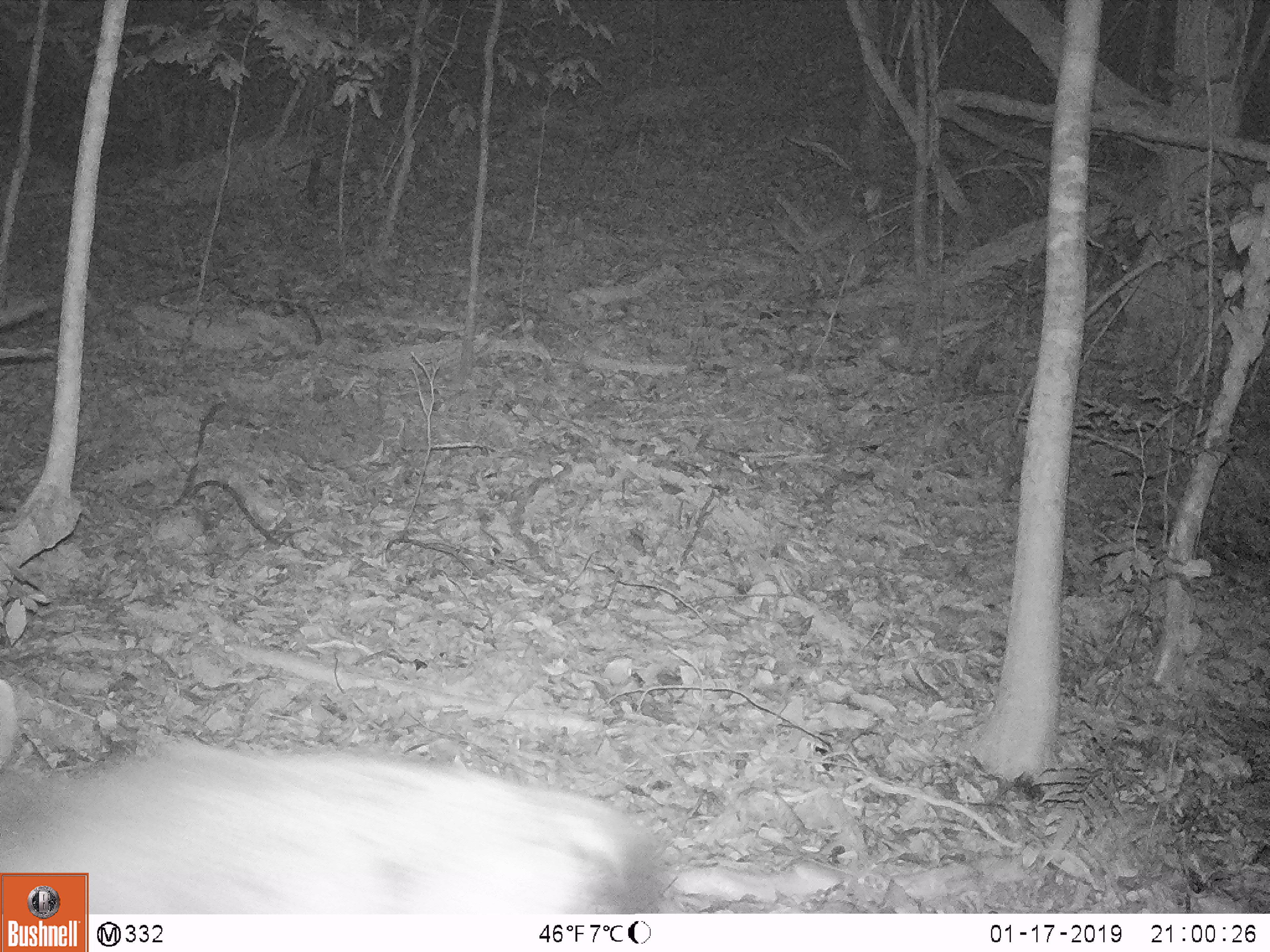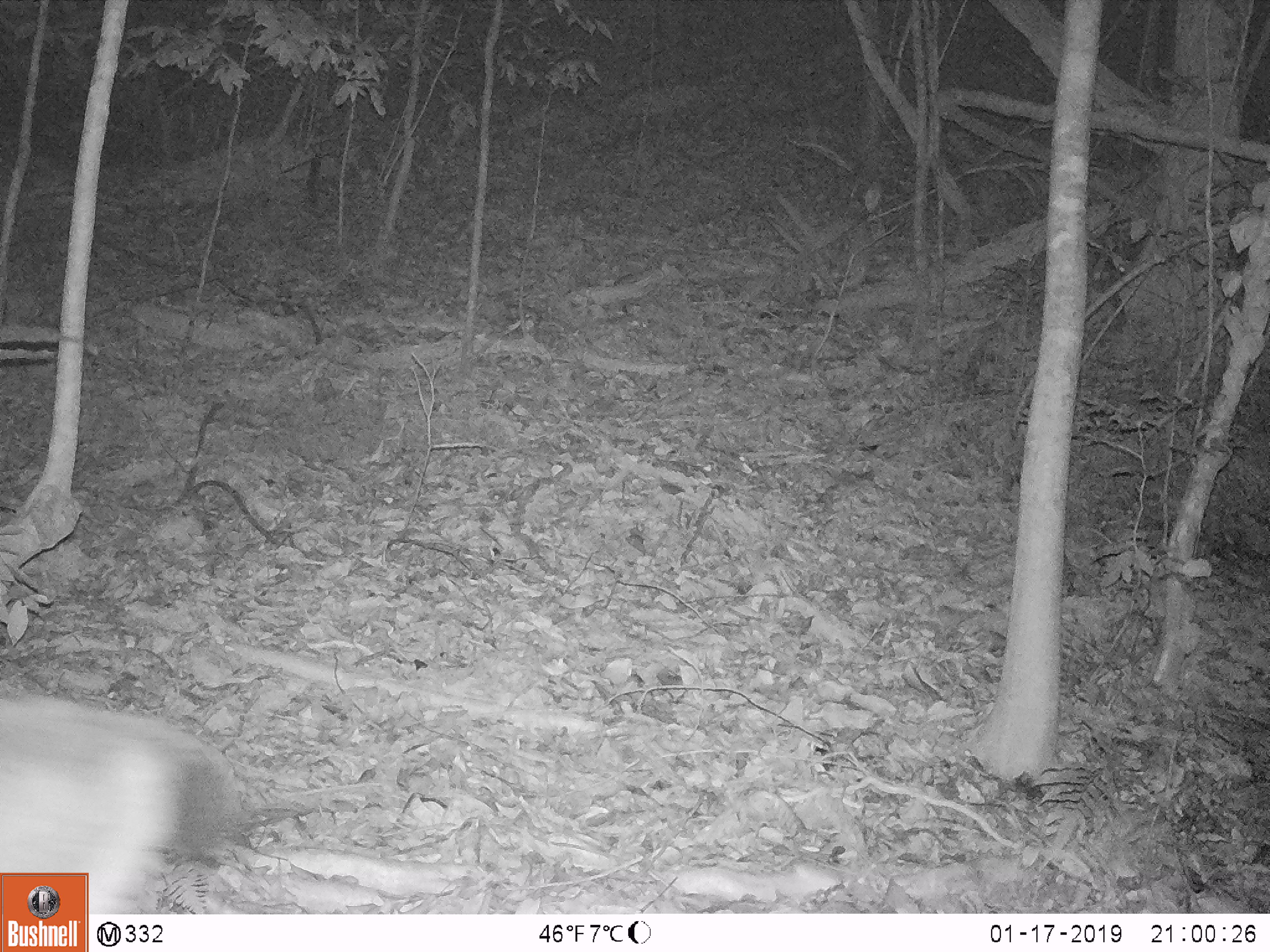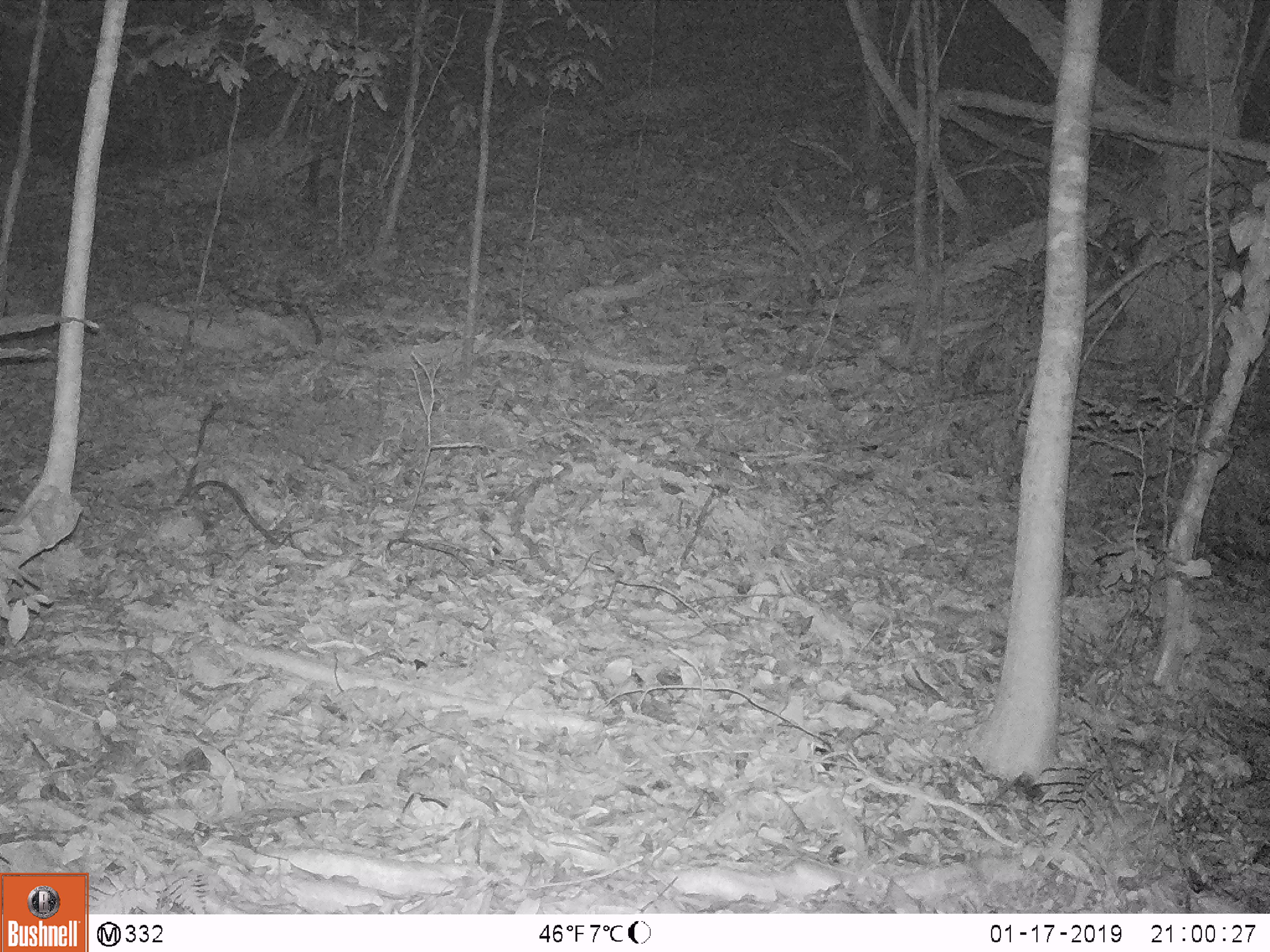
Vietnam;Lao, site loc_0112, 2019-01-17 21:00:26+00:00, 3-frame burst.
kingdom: Animalia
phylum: Chordata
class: Mammalia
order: Artiodactyla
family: Cervidae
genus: Rusa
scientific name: Rusa unicolor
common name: sambar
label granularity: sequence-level